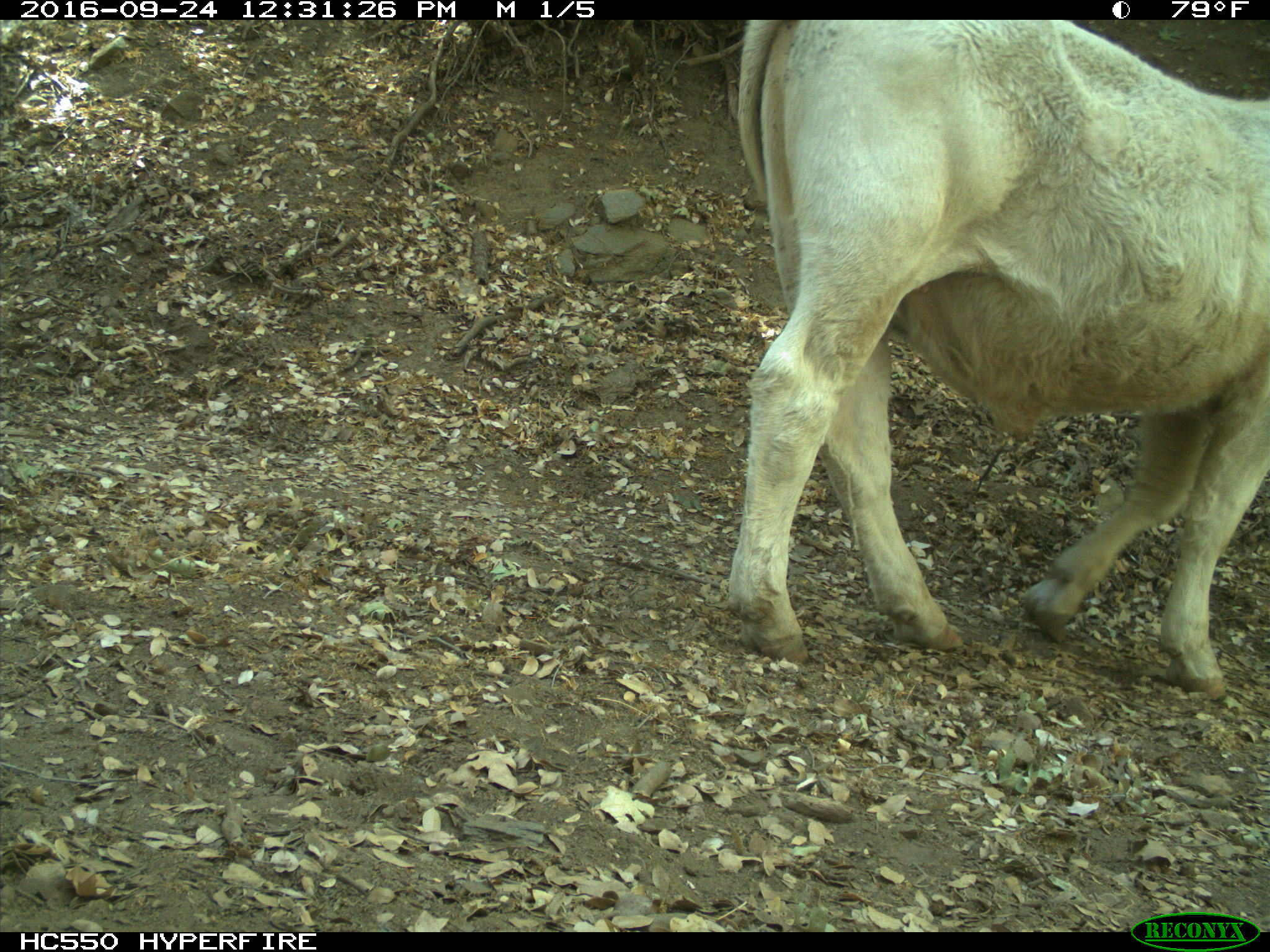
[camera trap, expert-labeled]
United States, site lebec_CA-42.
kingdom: Animalia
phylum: Chordata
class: Mammalia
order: Artiodactyla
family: Bovidae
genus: Bos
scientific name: Bos taurus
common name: domestic cow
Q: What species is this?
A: Bos taurus (domestic cow).